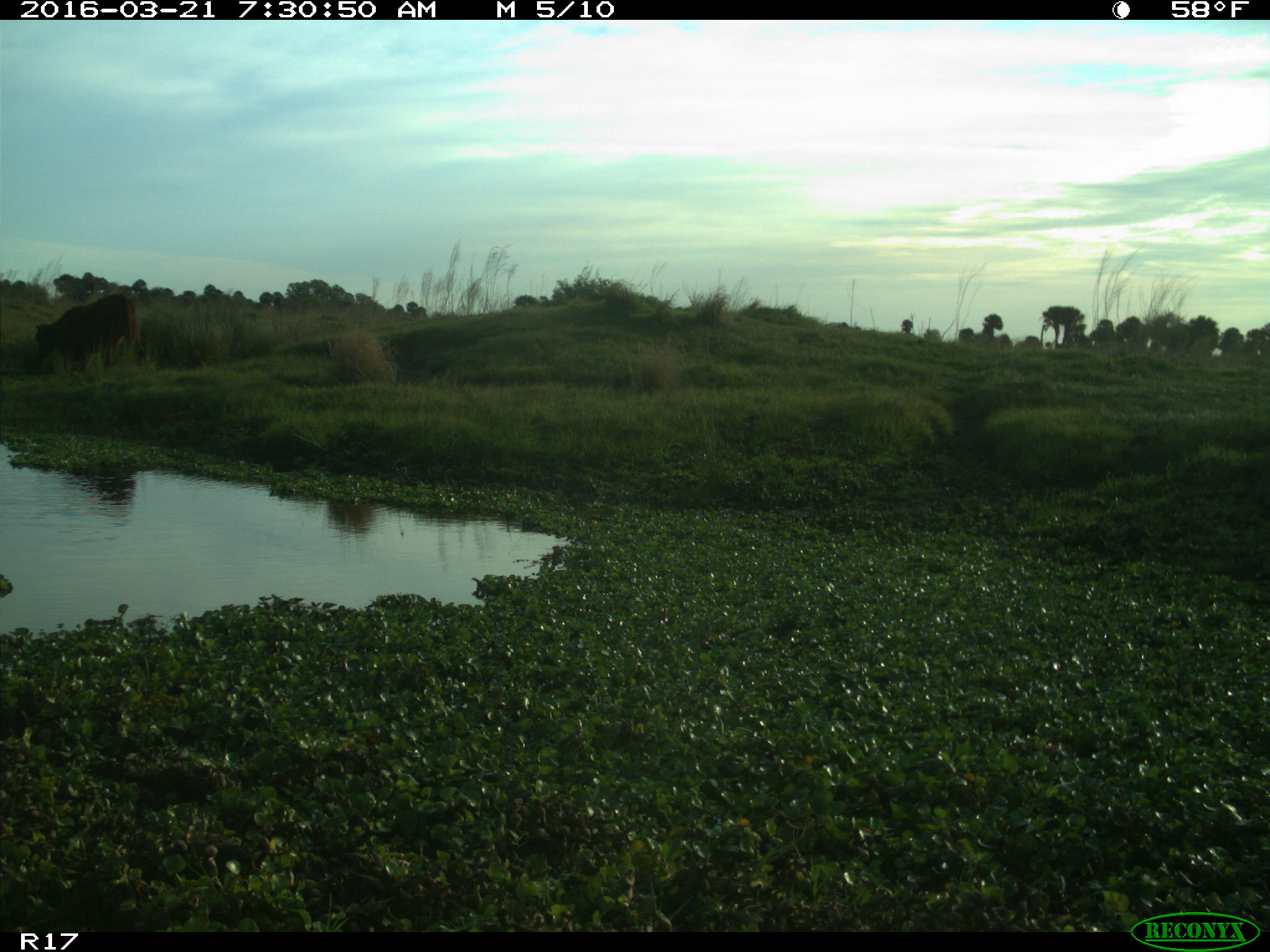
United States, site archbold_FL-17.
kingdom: Animalia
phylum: Chordata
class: Mammalia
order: Artiodactyla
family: Bovidae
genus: Bos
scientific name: Bos taurus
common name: domestic cow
Bos taurus (domestic cow).